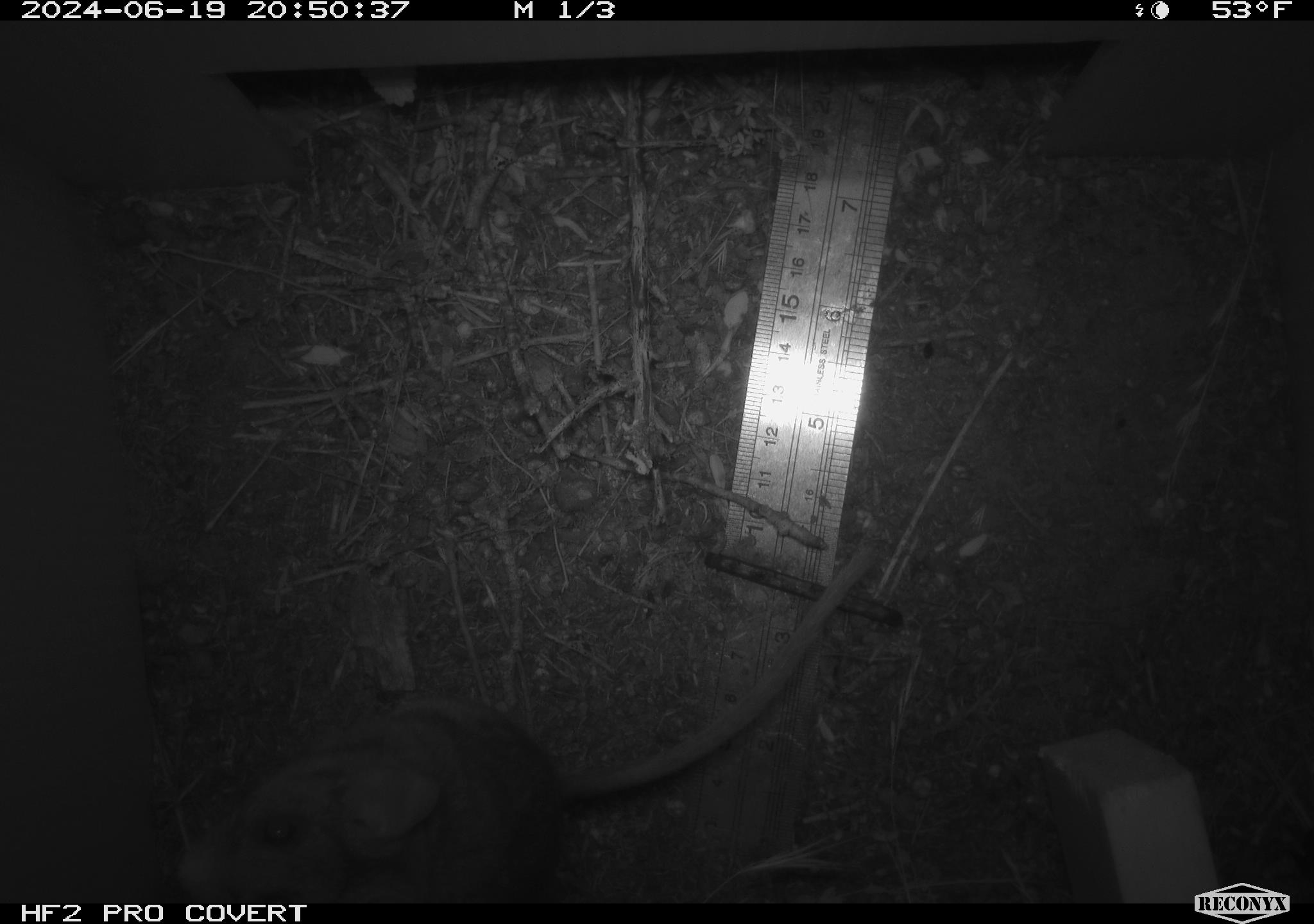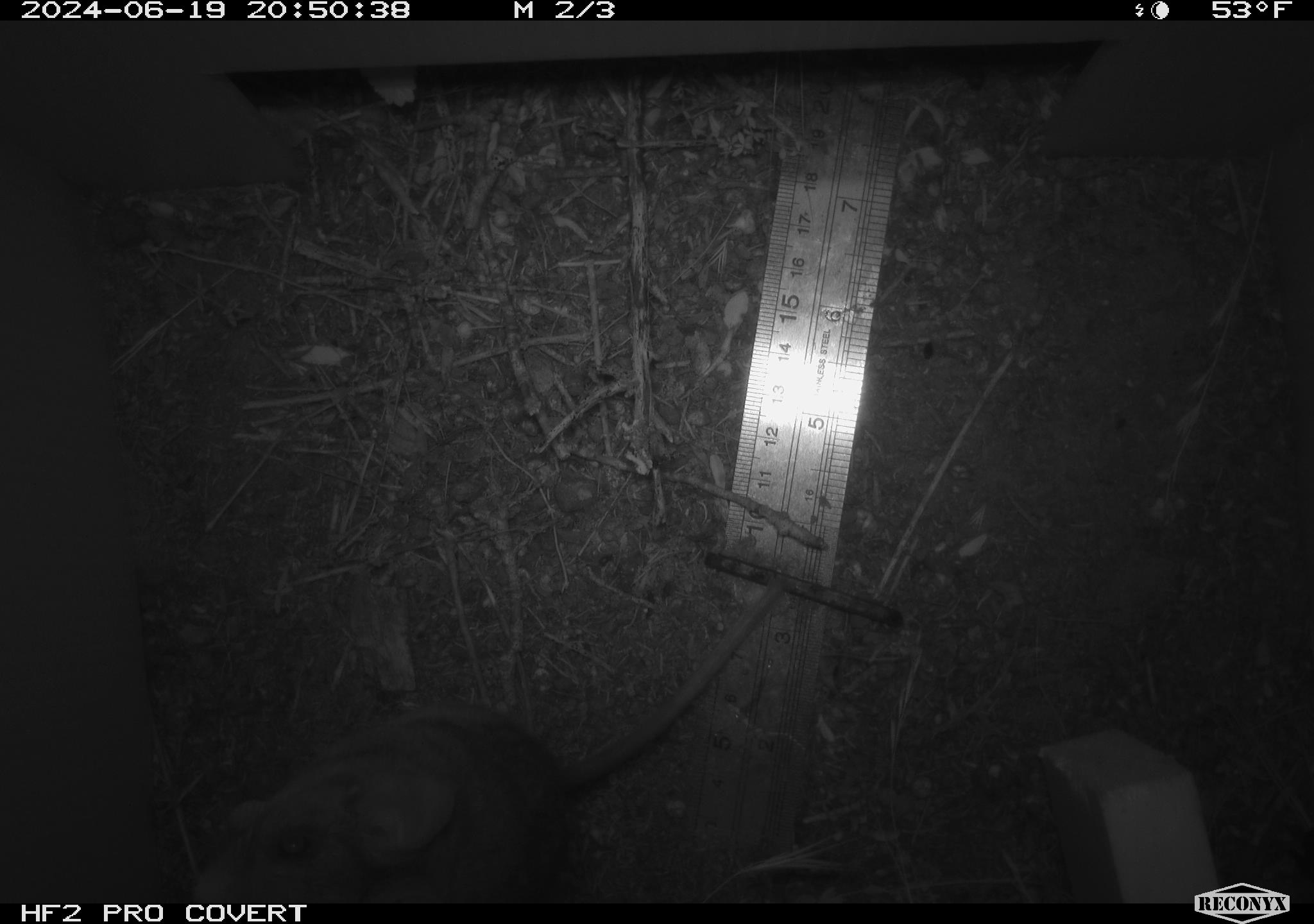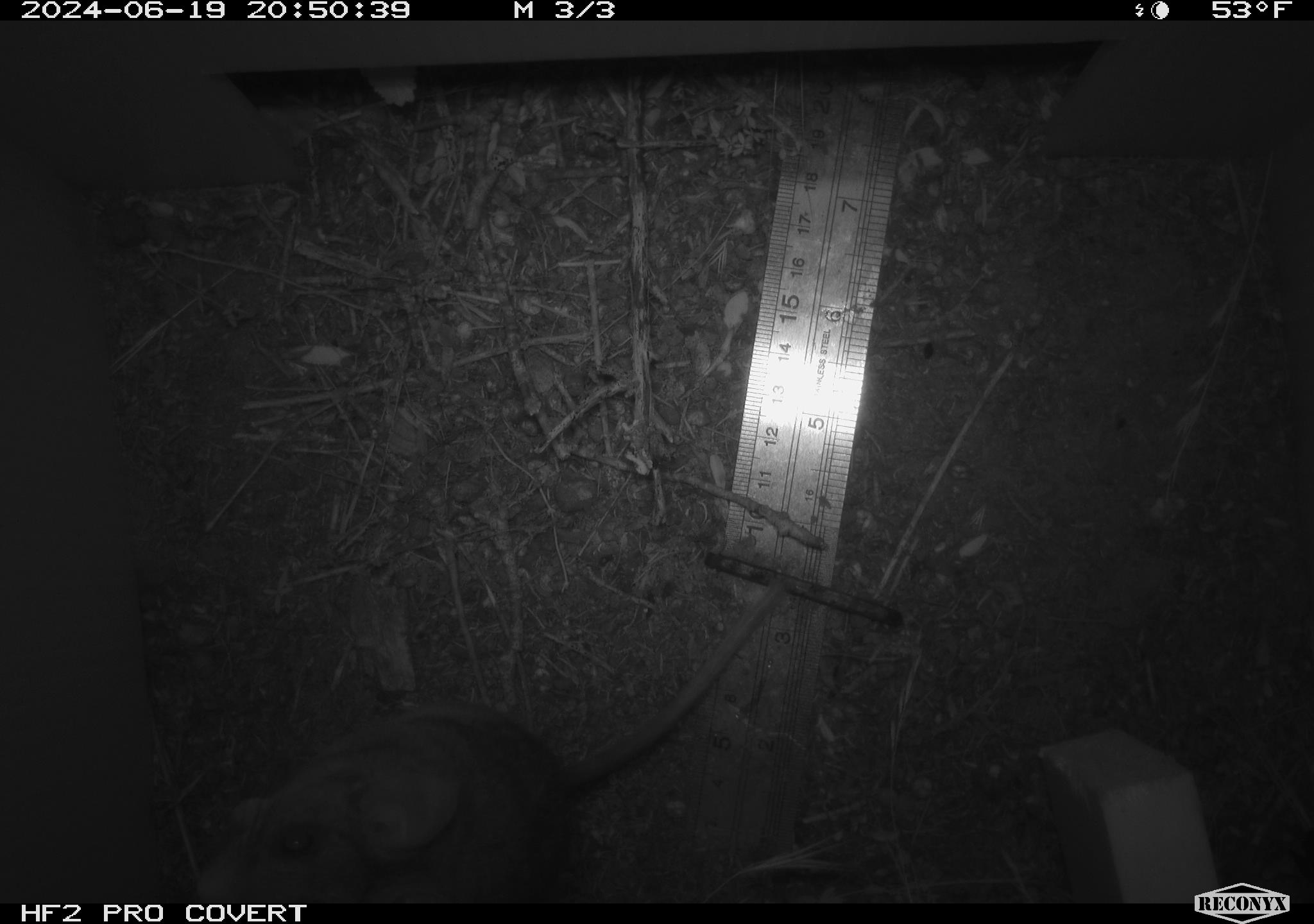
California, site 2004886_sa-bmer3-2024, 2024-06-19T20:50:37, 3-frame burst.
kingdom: Animalia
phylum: Chordata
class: Mammalia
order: Rodentia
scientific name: Rodentia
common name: mouse species